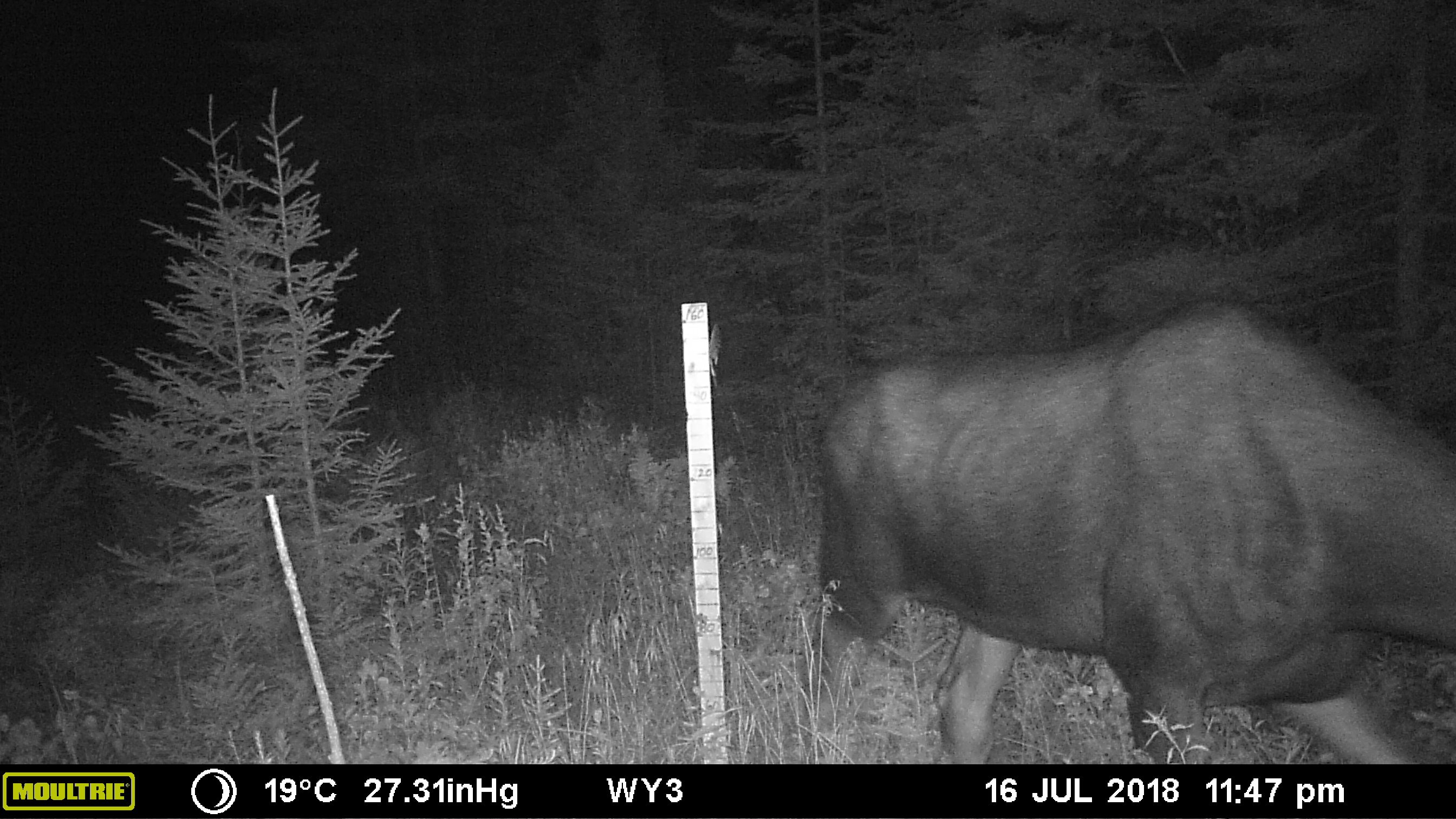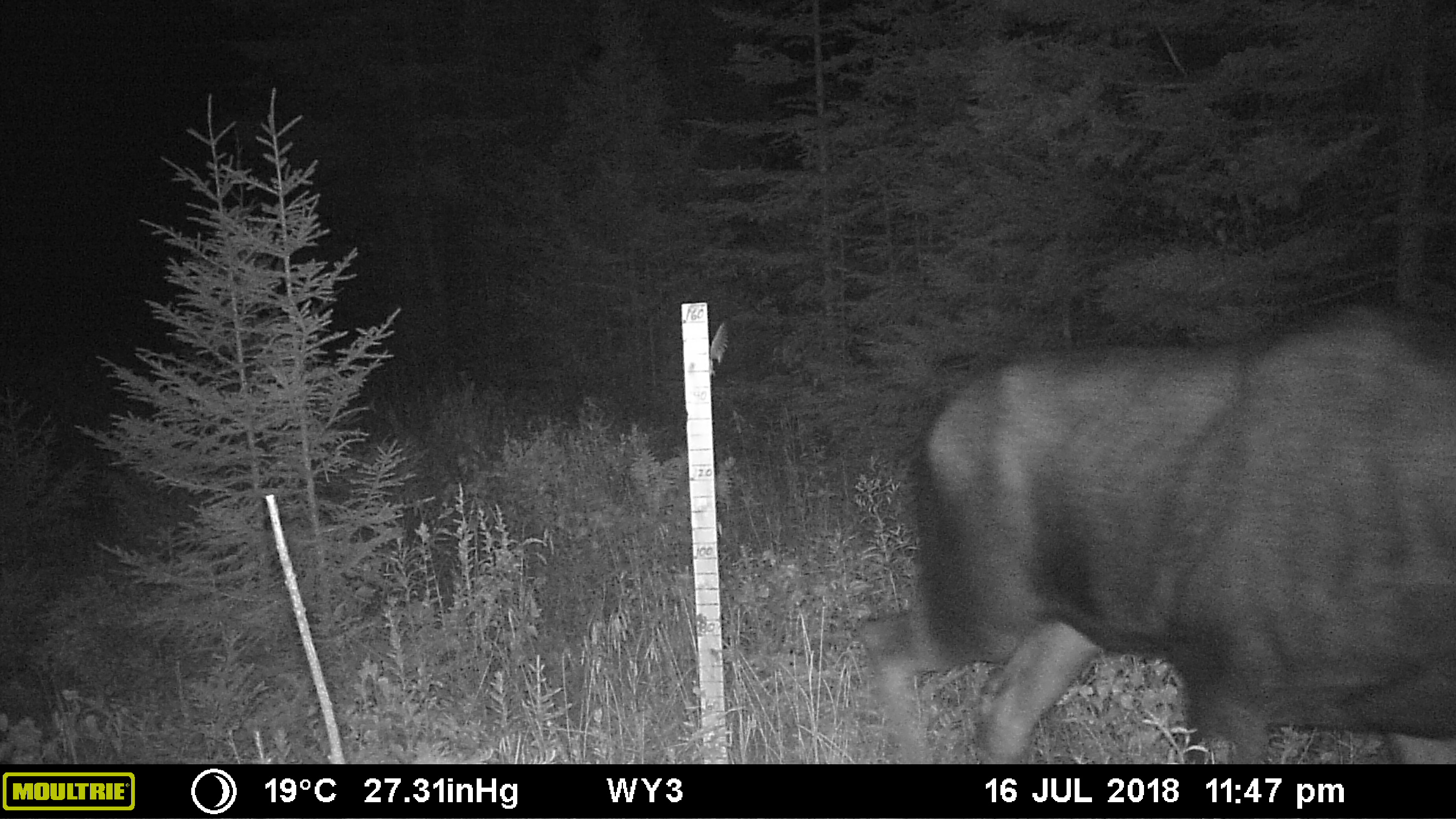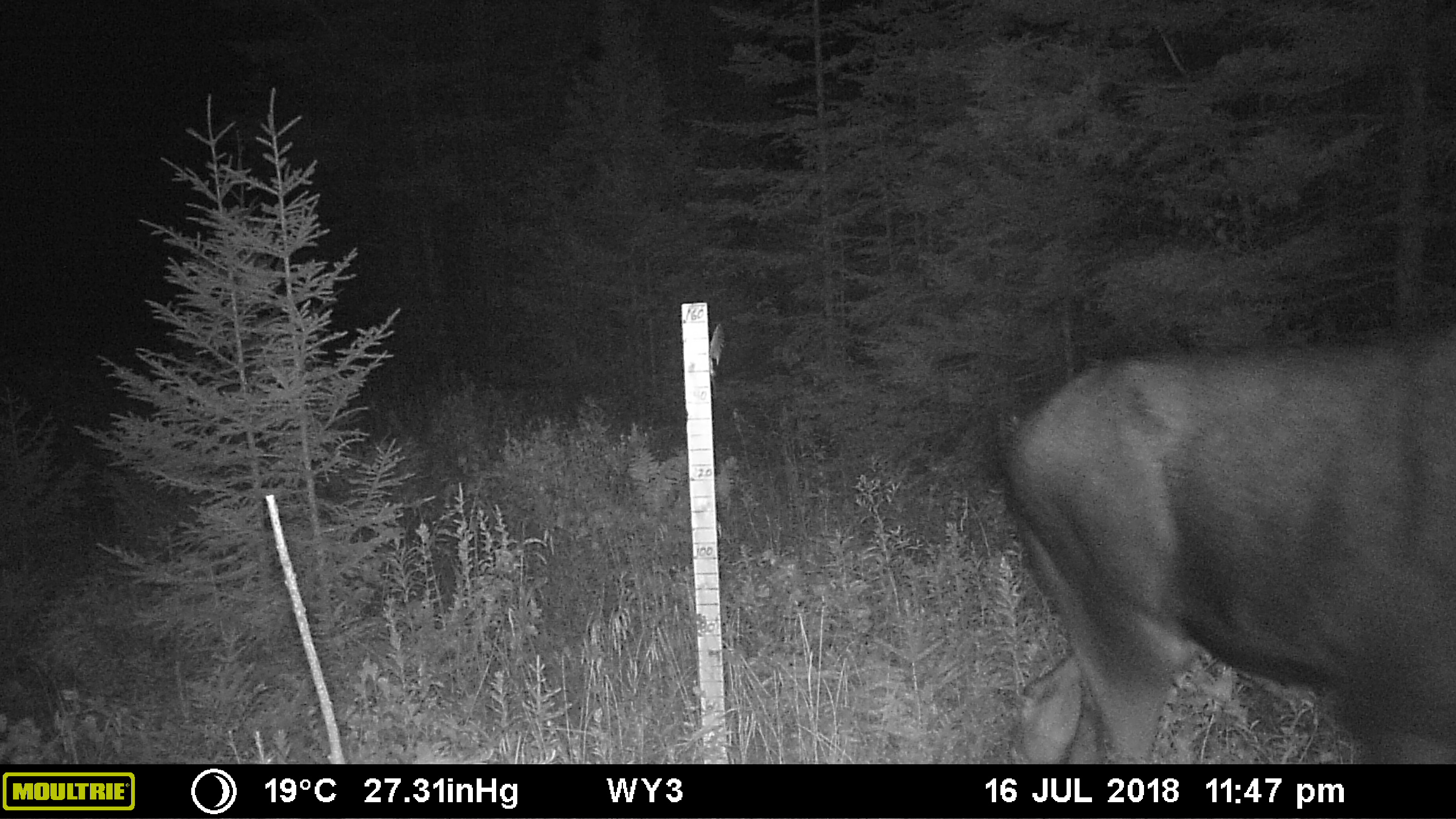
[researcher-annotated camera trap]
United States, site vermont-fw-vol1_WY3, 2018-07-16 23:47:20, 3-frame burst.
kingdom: Animalia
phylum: Chordata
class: Mammalia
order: Artiodactyla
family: Cervidae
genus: Alces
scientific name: Alces alces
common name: moose